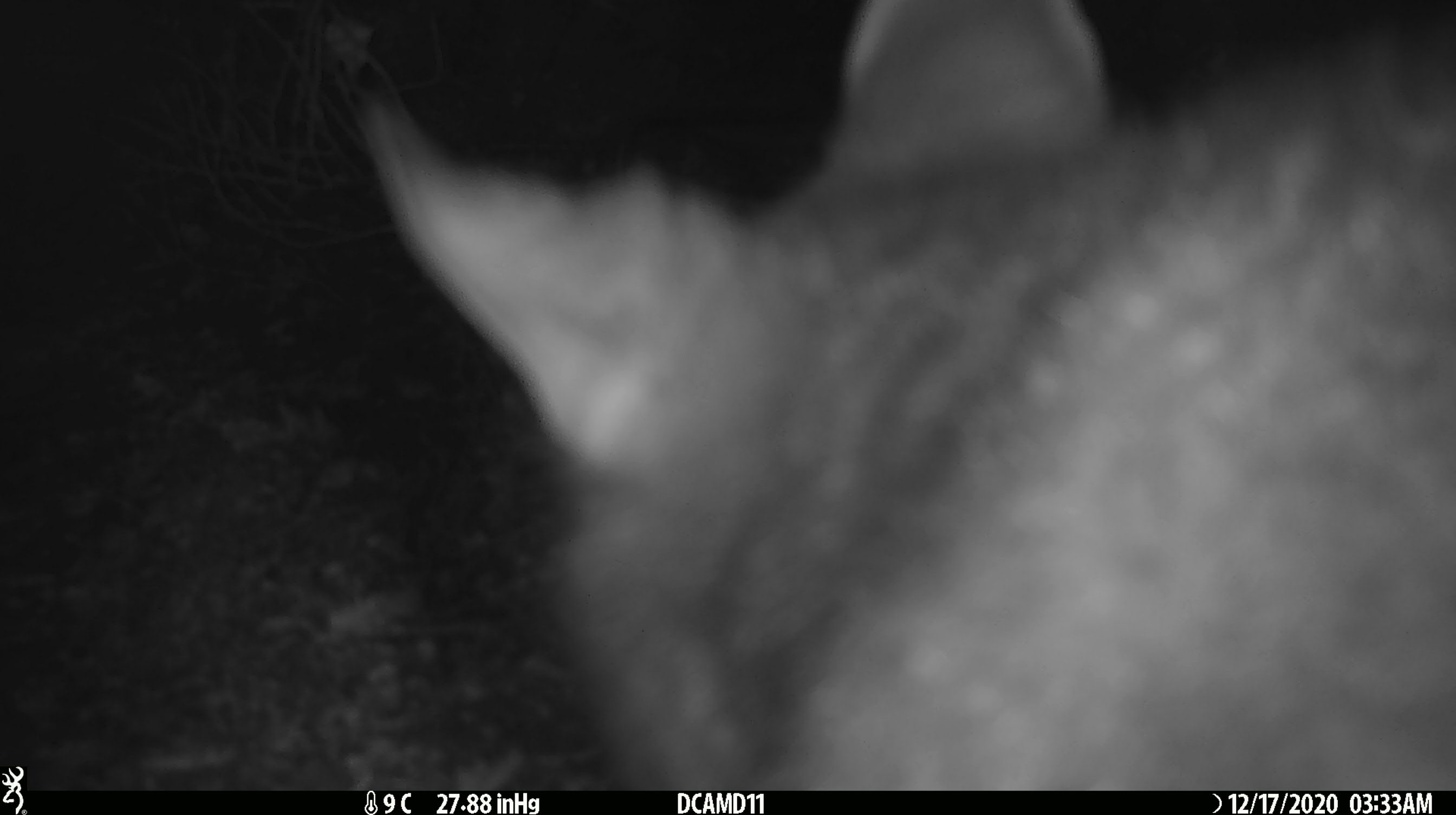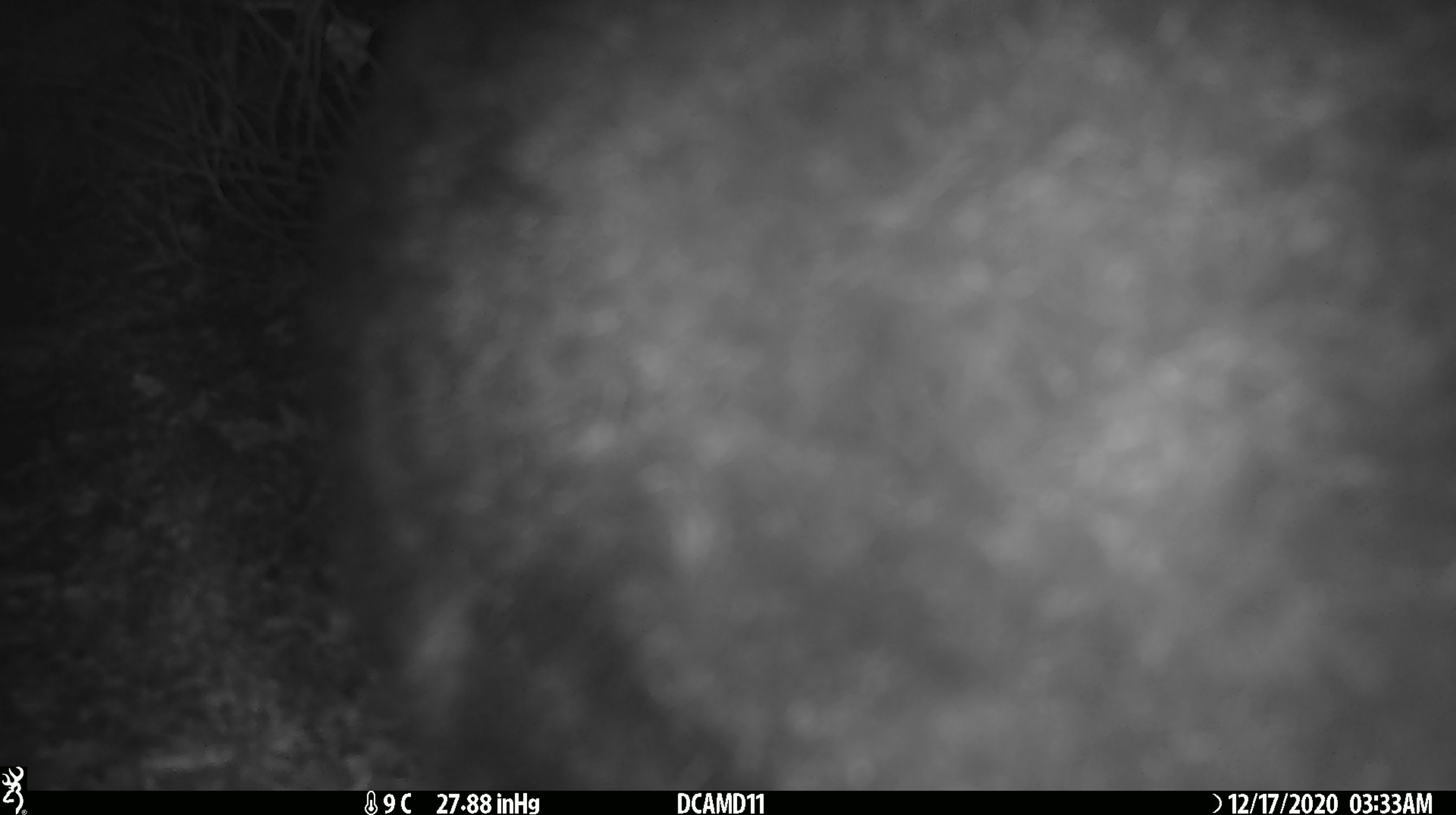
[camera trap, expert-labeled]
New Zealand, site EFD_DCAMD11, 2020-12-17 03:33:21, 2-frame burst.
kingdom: Animalia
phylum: Chordata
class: Mammalia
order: Diprotodontia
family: Phalangeridae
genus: Trichosurus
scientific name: Trichosurus vulpecula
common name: common brushtail possum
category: possum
Possum (common brushtail possum) (Trichosurus vulpecula).